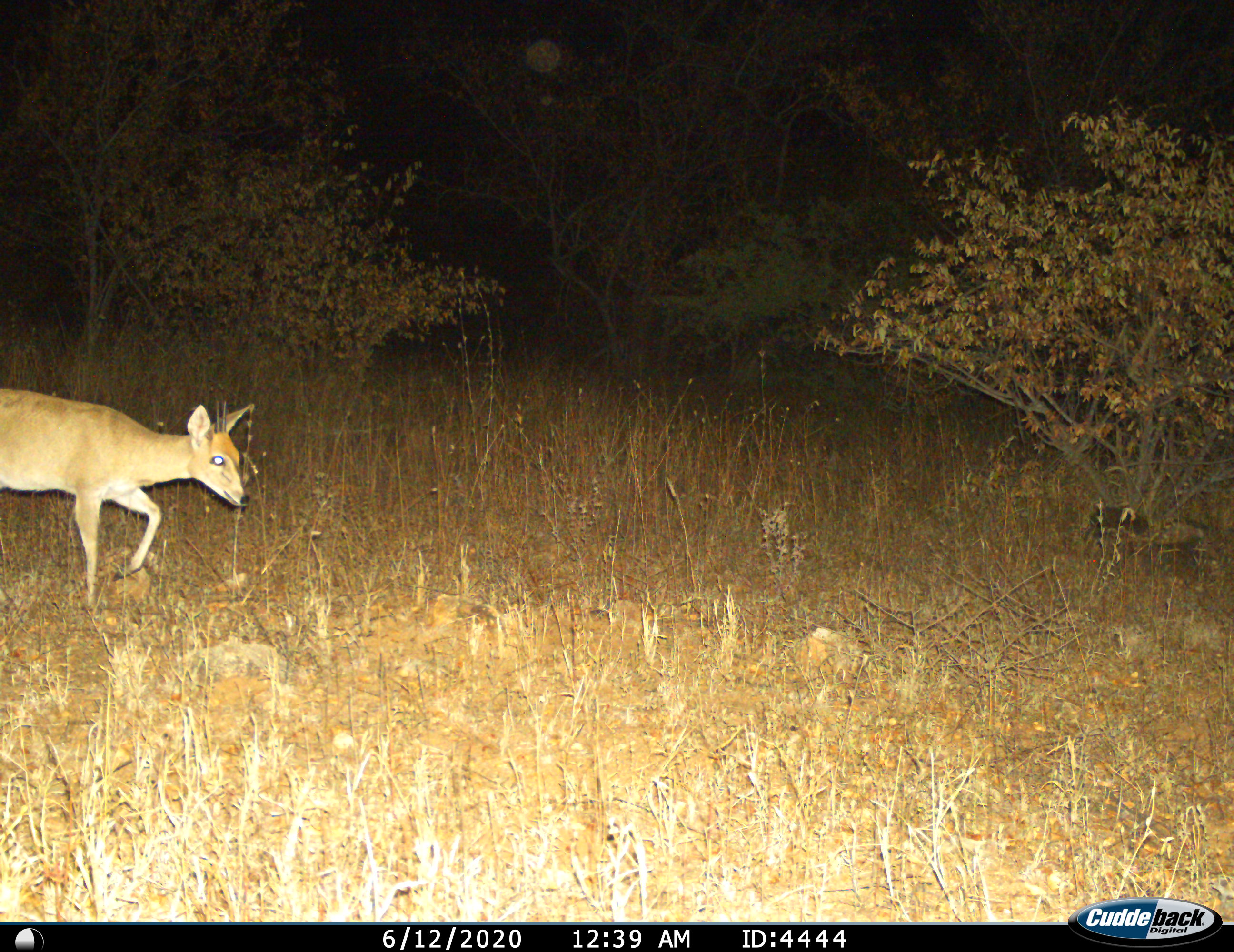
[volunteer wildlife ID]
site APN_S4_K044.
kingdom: Animalia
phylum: Chordata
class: Mammalia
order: Artiodactyla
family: Bovidae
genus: Sylvicapra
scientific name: Sylvicapra grimmia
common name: common duiker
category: duikercommongrey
Duikercommongrey (common duiker) (Sylvicapra grimmia), count 1. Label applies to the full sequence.